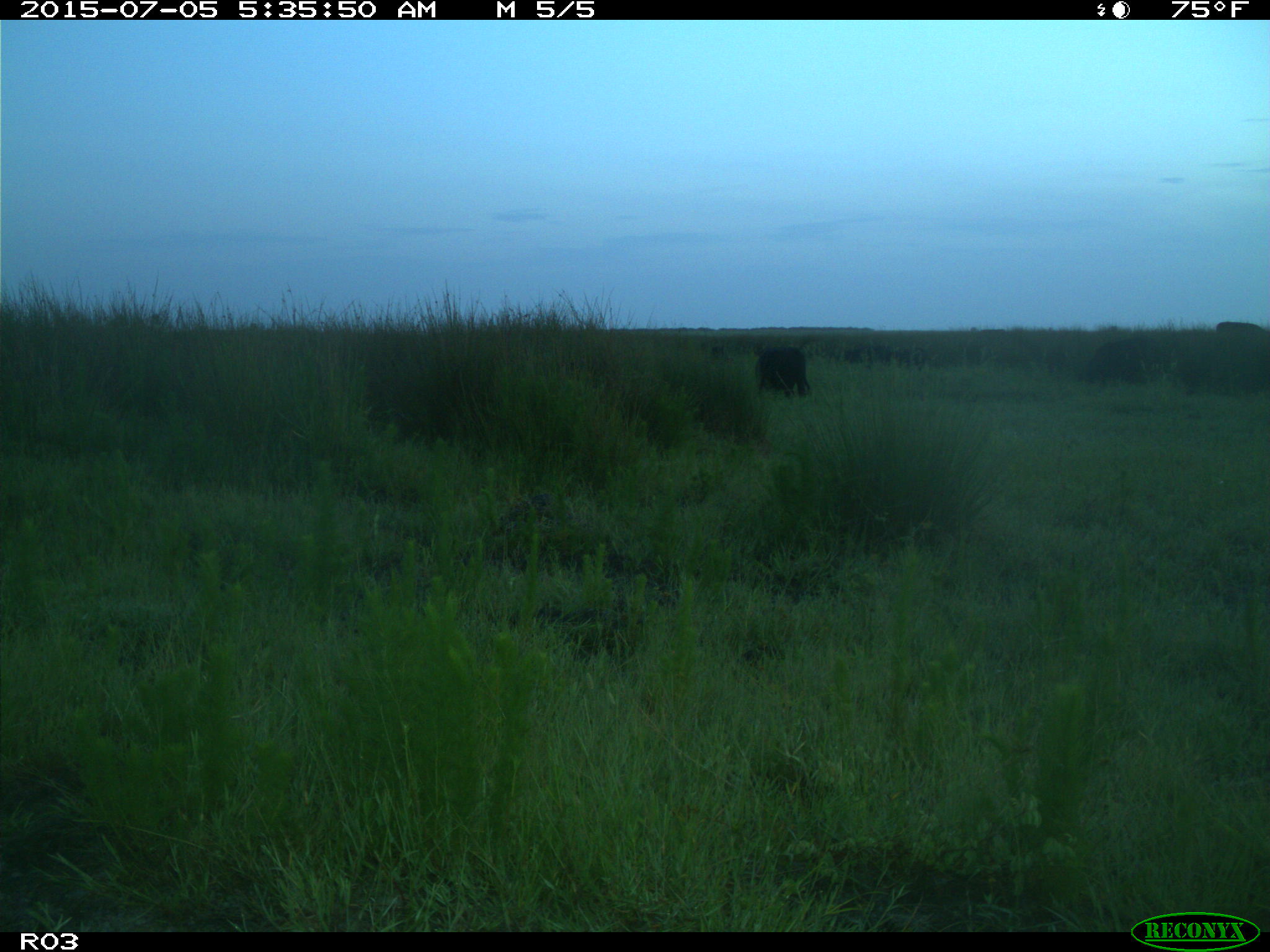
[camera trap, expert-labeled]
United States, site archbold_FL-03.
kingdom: Animalia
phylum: Chordata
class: Mammalia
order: Artiodactyla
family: Bovidae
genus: Bos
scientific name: Bos taurus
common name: domestic cow